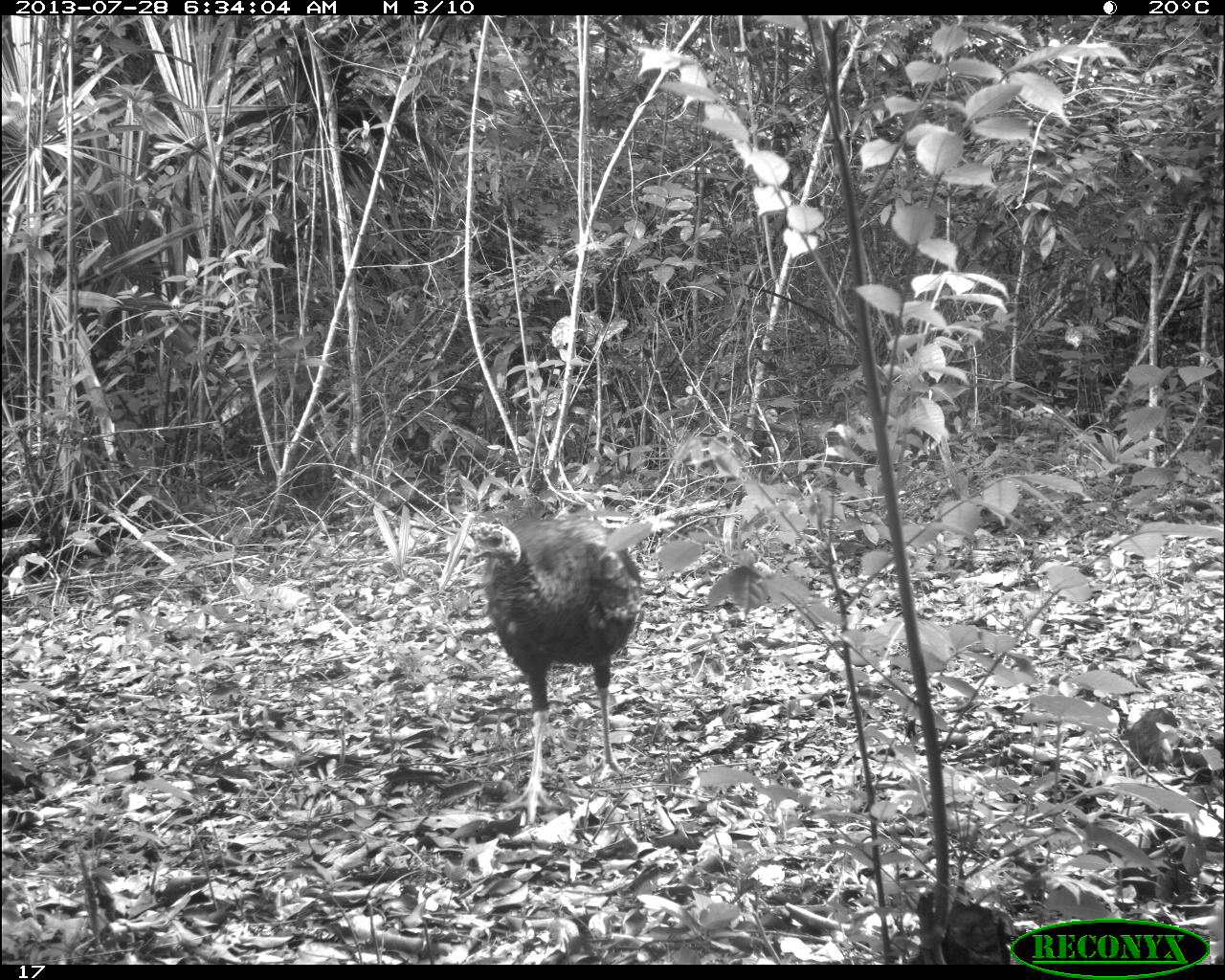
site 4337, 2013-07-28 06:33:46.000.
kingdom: Animalia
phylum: Chordata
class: Aves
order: Galliformes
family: Phasianidae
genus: Meleagris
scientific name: Meleagris ocellata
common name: ocellated turkey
Meleagris ocellata (ocellated turkey), count 1.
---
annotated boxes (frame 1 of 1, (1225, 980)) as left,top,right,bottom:
meleagris ocellata: 464,502,639,827